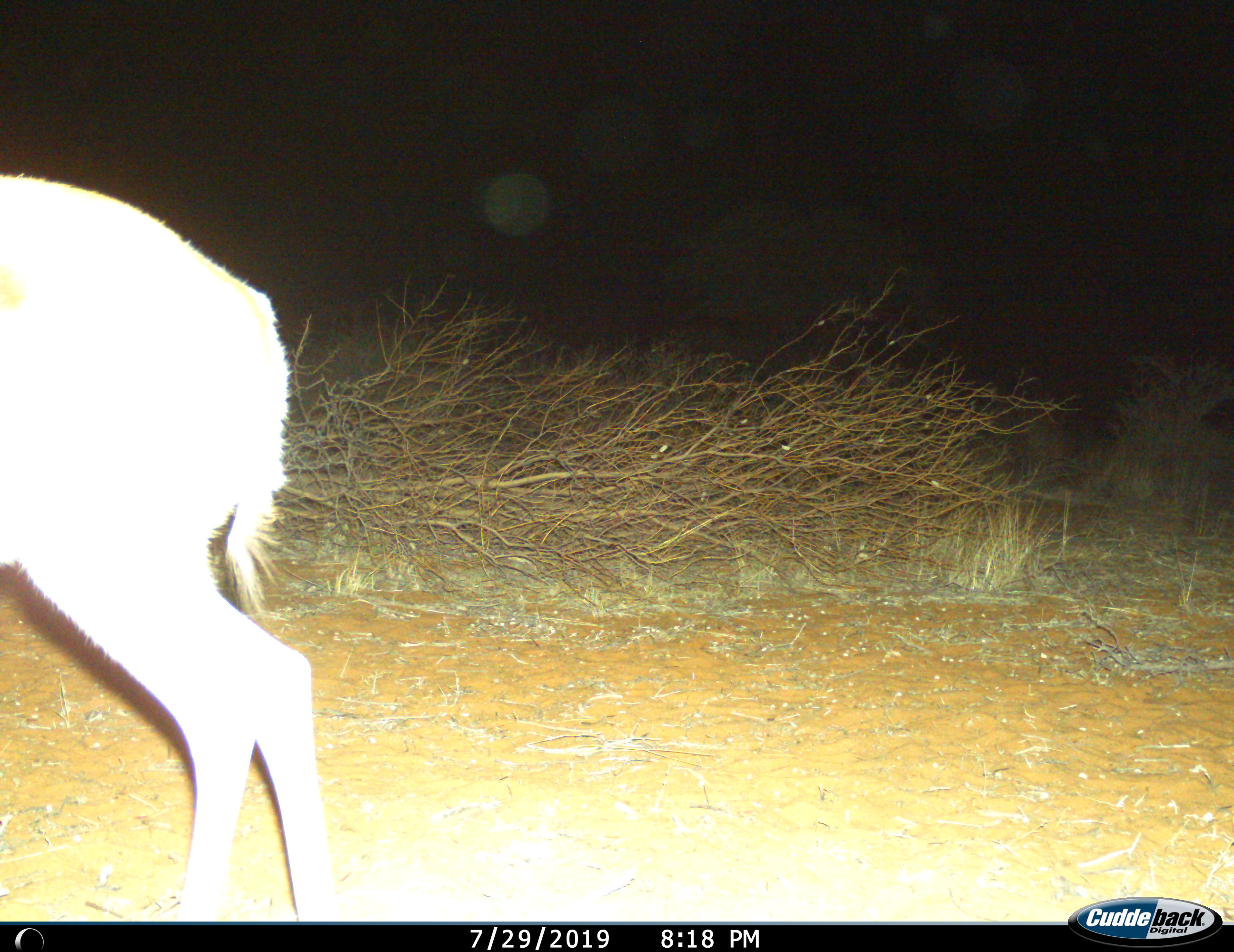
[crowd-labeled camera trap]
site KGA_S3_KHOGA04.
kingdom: Animalia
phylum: Chordata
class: Mammalia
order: Artiodactyla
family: Bovidae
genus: Antidorcas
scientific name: Antidorcas marsupialis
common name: springbok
Springbok (Antidorcas marsupialis), count 1. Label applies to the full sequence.